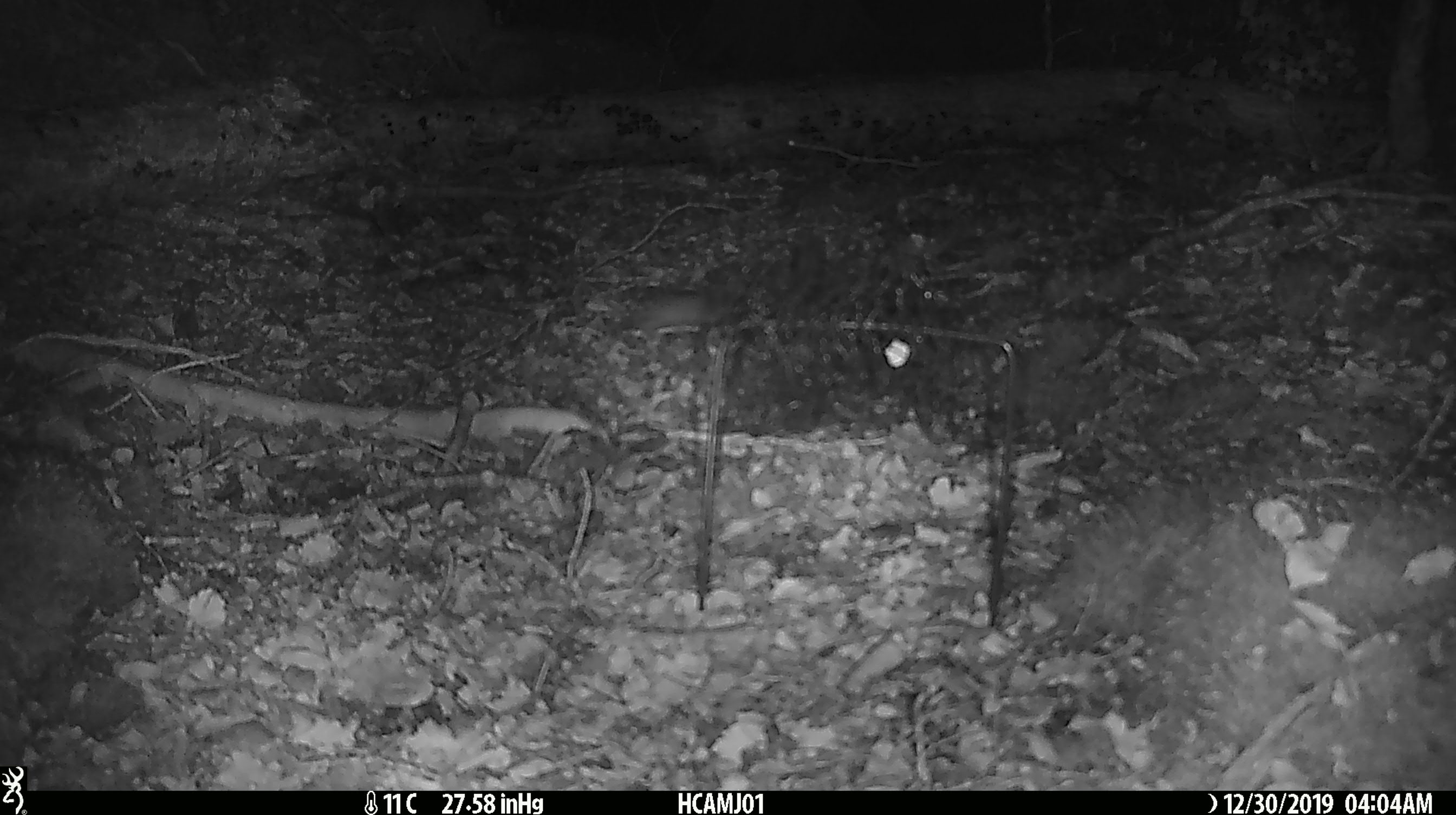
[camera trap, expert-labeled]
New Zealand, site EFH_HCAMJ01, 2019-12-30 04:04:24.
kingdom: Animalia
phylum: Chordata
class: Mammalia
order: Rodentia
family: Muridae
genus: Mus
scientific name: Mus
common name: mouse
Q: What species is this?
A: Mouse (Mus).